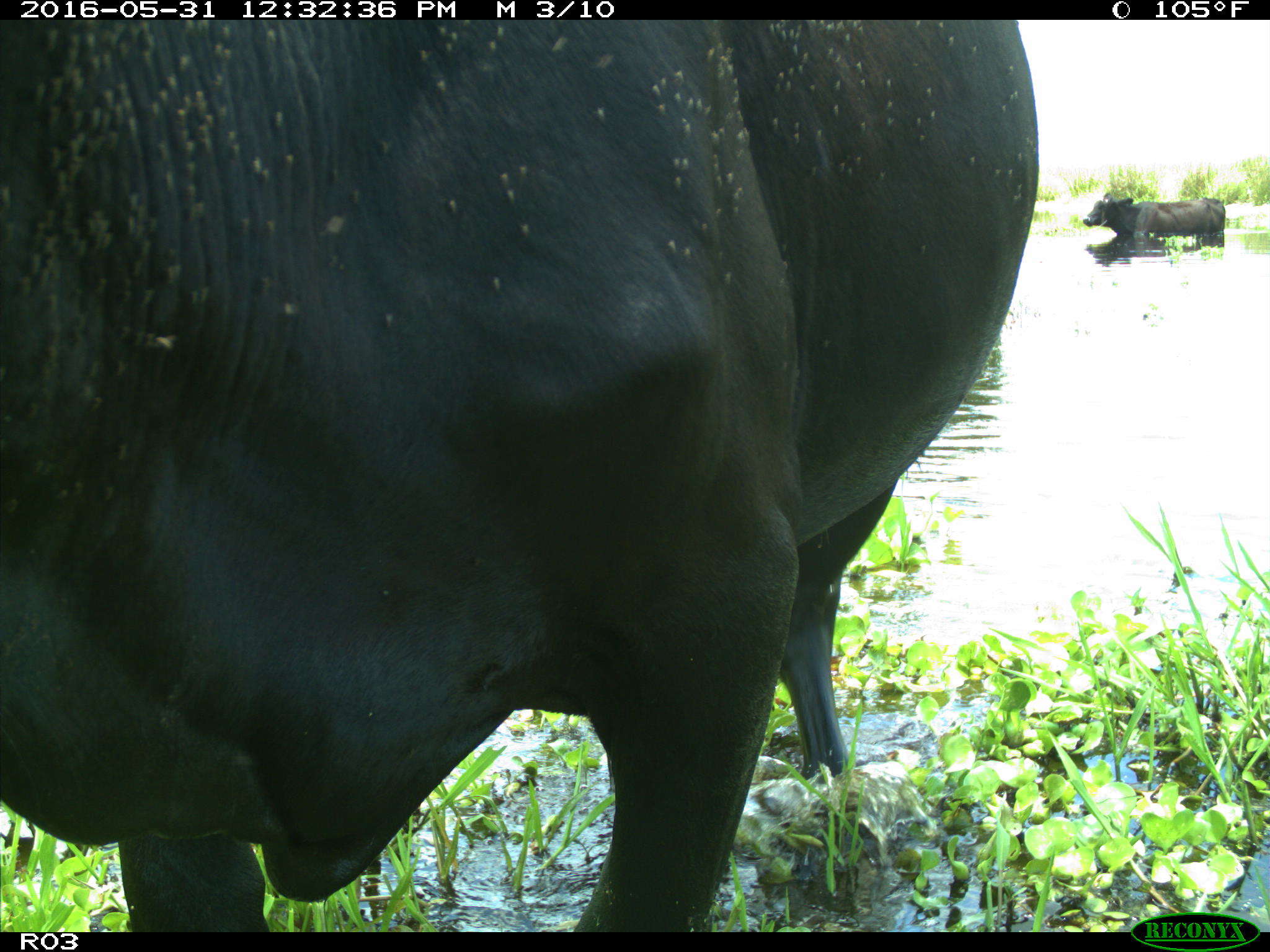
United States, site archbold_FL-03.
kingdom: Animalia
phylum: Chordata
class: Mammalia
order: Artiodactyla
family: Bovidae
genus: Bos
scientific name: Bos taurus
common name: domestic cow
Bos taurus (domestic cow).